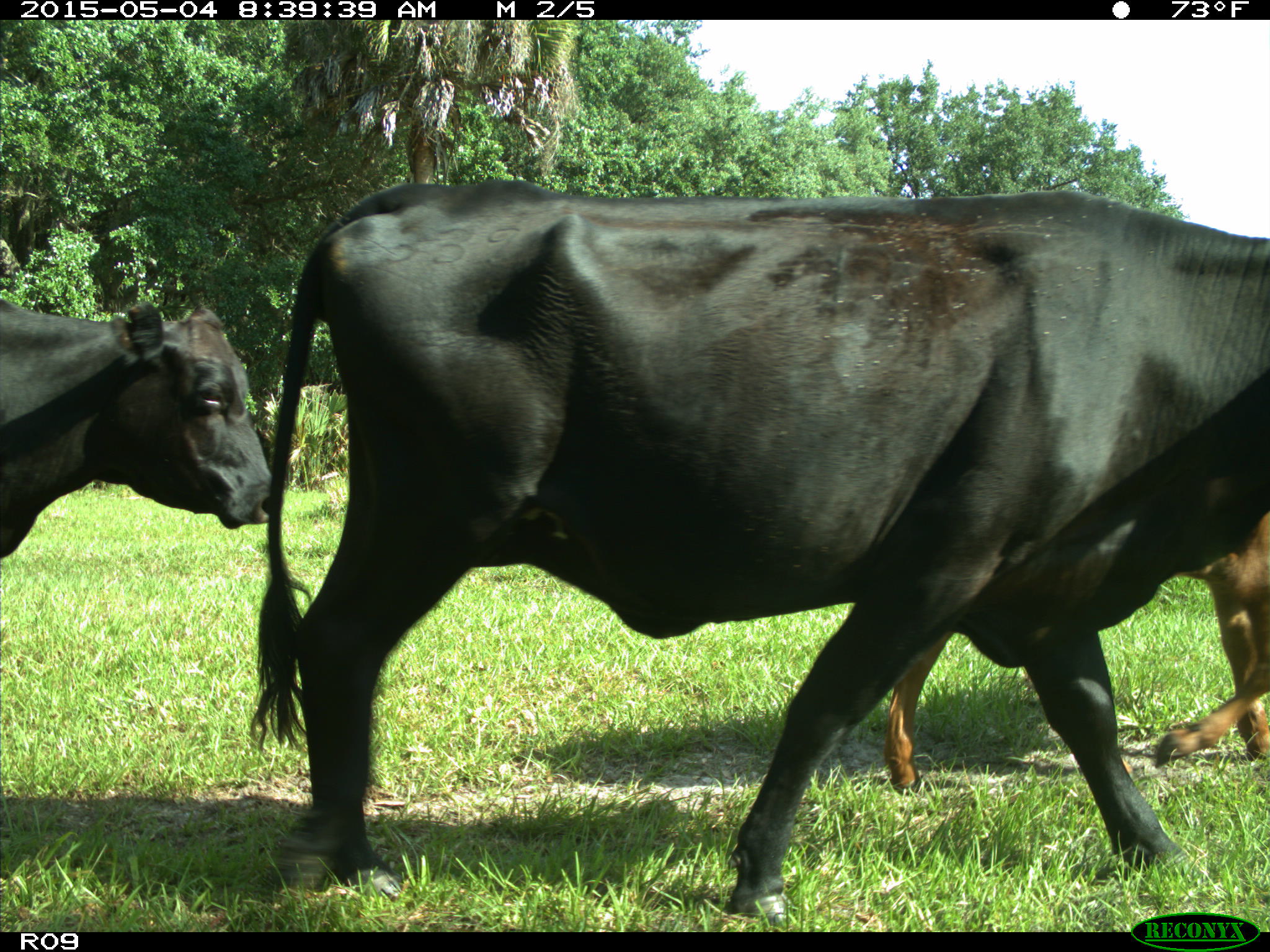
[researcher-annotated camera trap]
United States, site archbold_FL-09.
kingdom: Animalia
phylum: Chordata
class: Mammalia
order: Artiodactyla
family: Bovidae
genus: Bos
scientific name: Bos taurus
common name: domestic cow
Bos taurus (domestic cow).